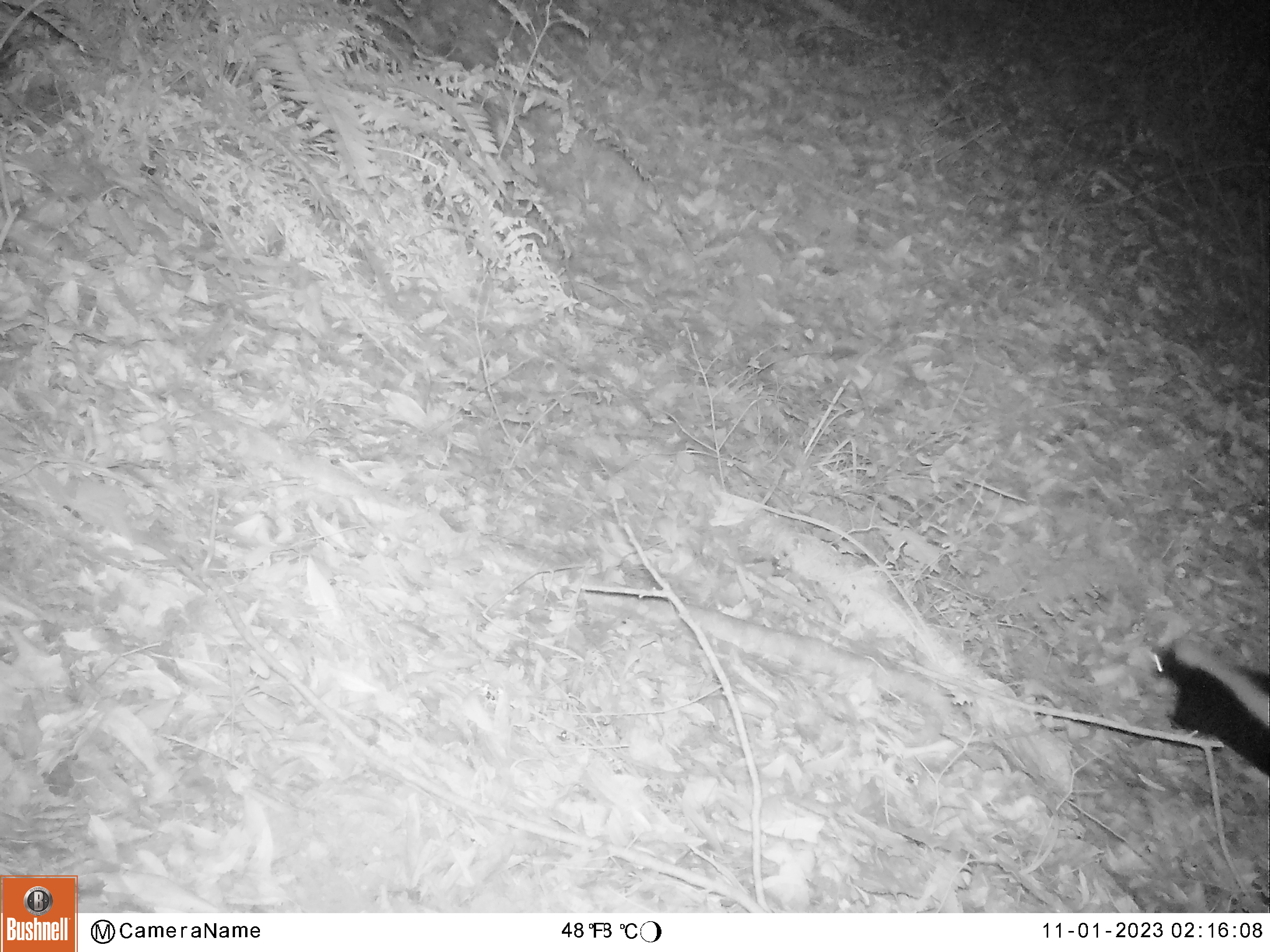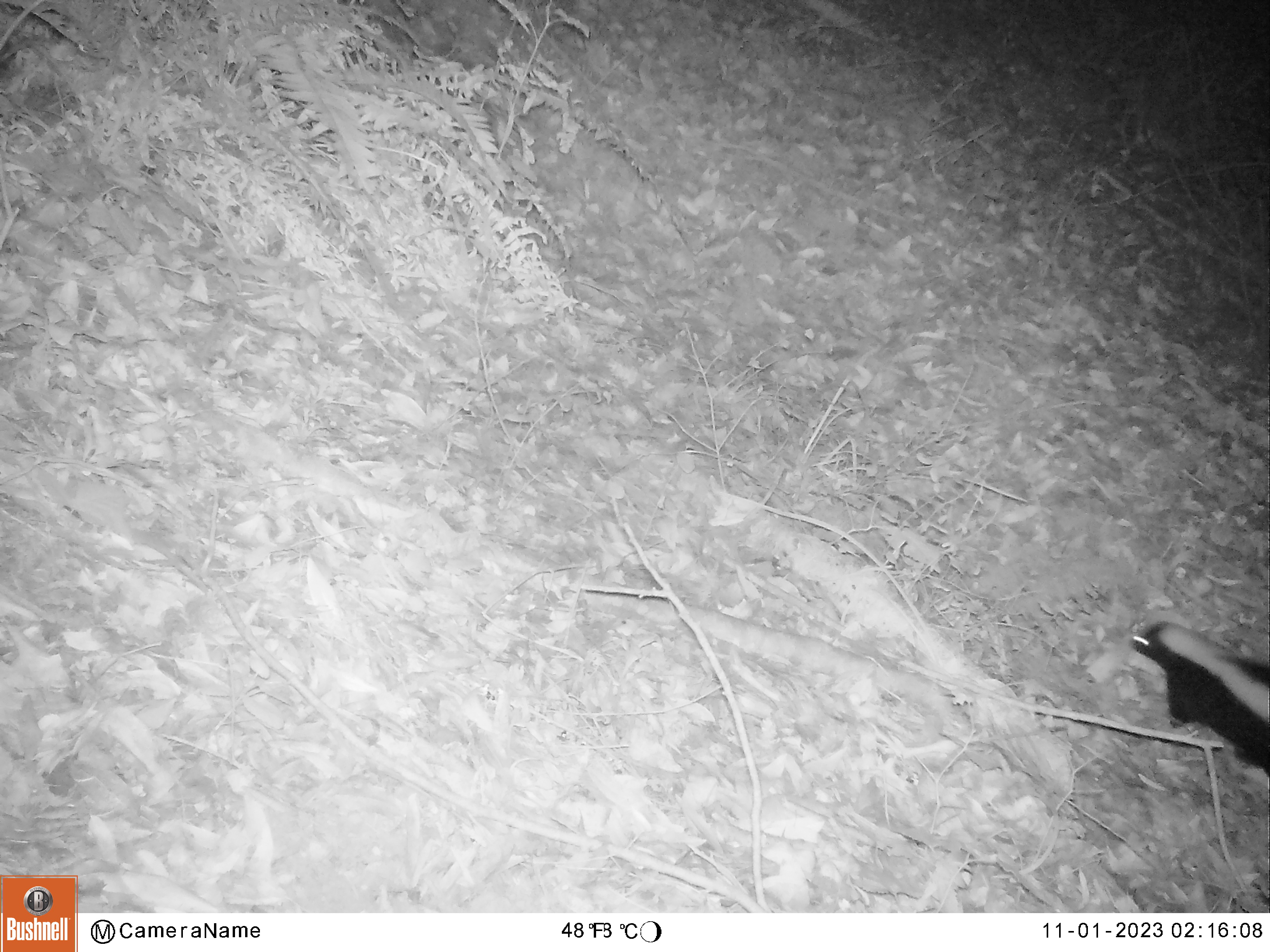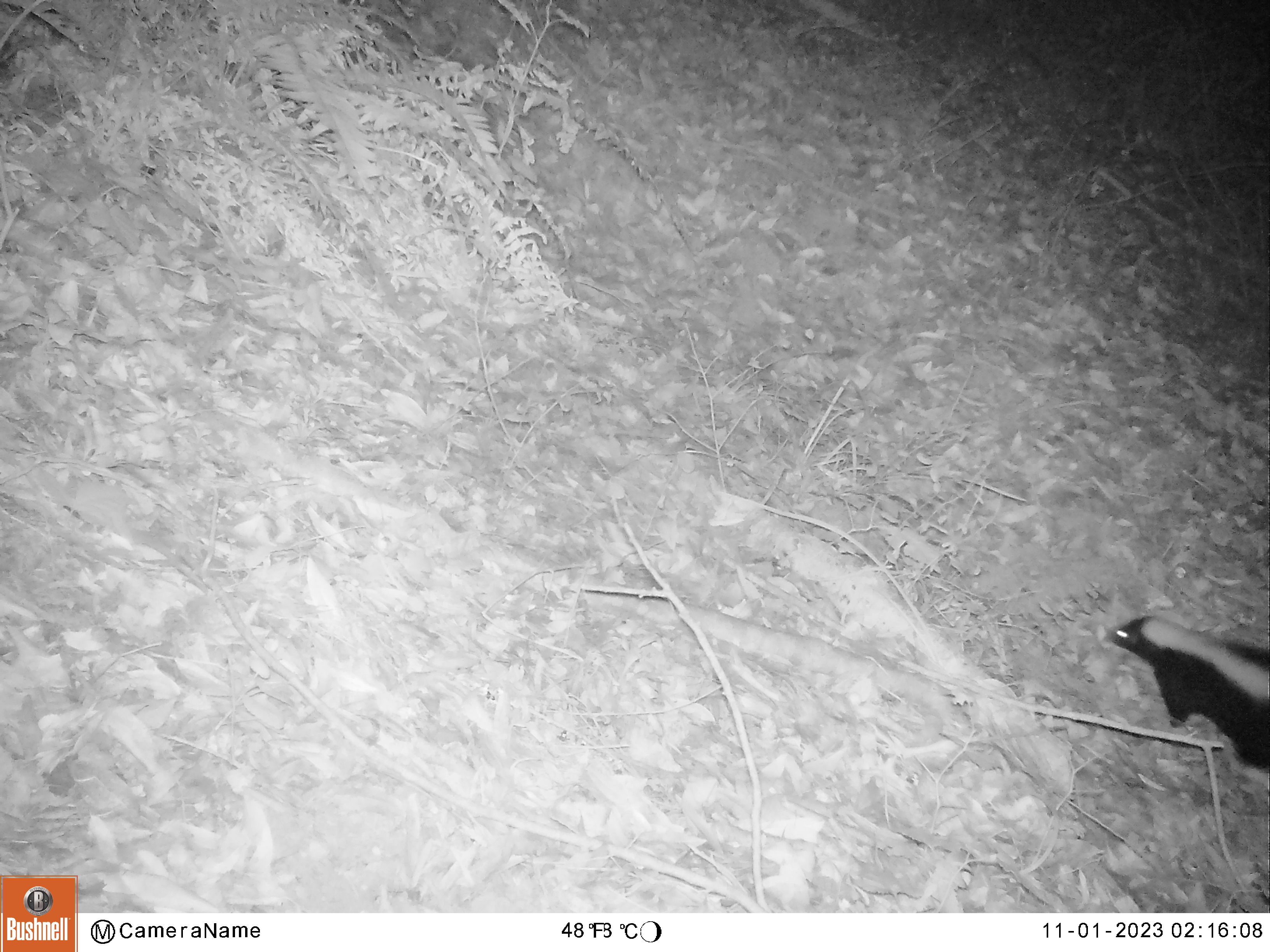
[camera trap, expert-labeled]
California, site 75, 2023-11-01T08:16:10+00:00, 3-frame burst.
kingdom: Animalia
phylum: Chordata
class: Mammalia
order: Carnivora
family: Mephitidae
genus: Mephitis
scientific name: Mephitis mephitis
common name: striped skunk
Striped skunk (Mephitis mephitis).